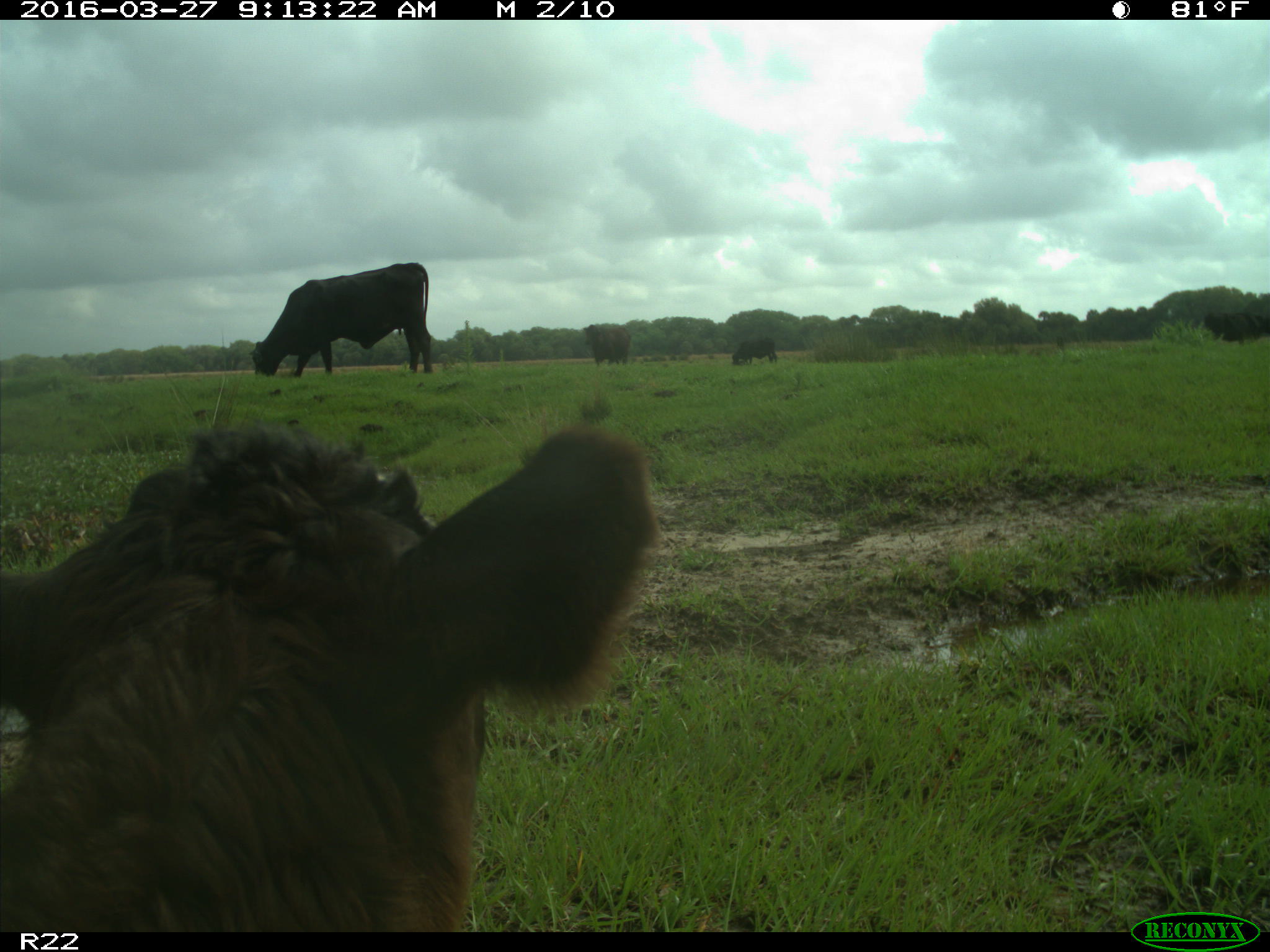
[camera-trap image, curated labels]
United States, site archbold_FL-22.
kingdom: Animalia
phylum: Chordata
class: Mammalia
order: Artiodactyla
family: Bovidae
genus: Bos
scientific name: Bos taurus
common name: domestic cow